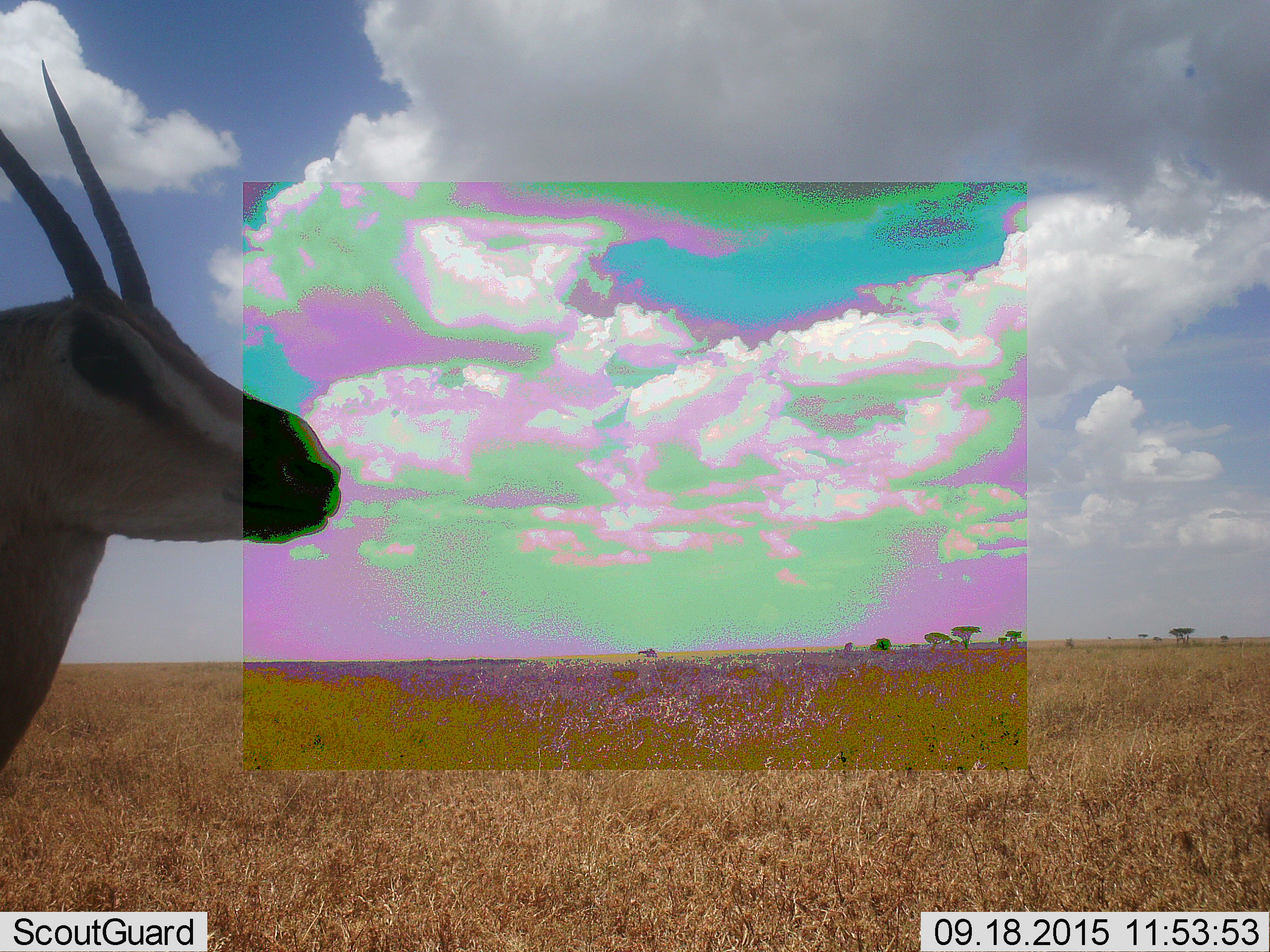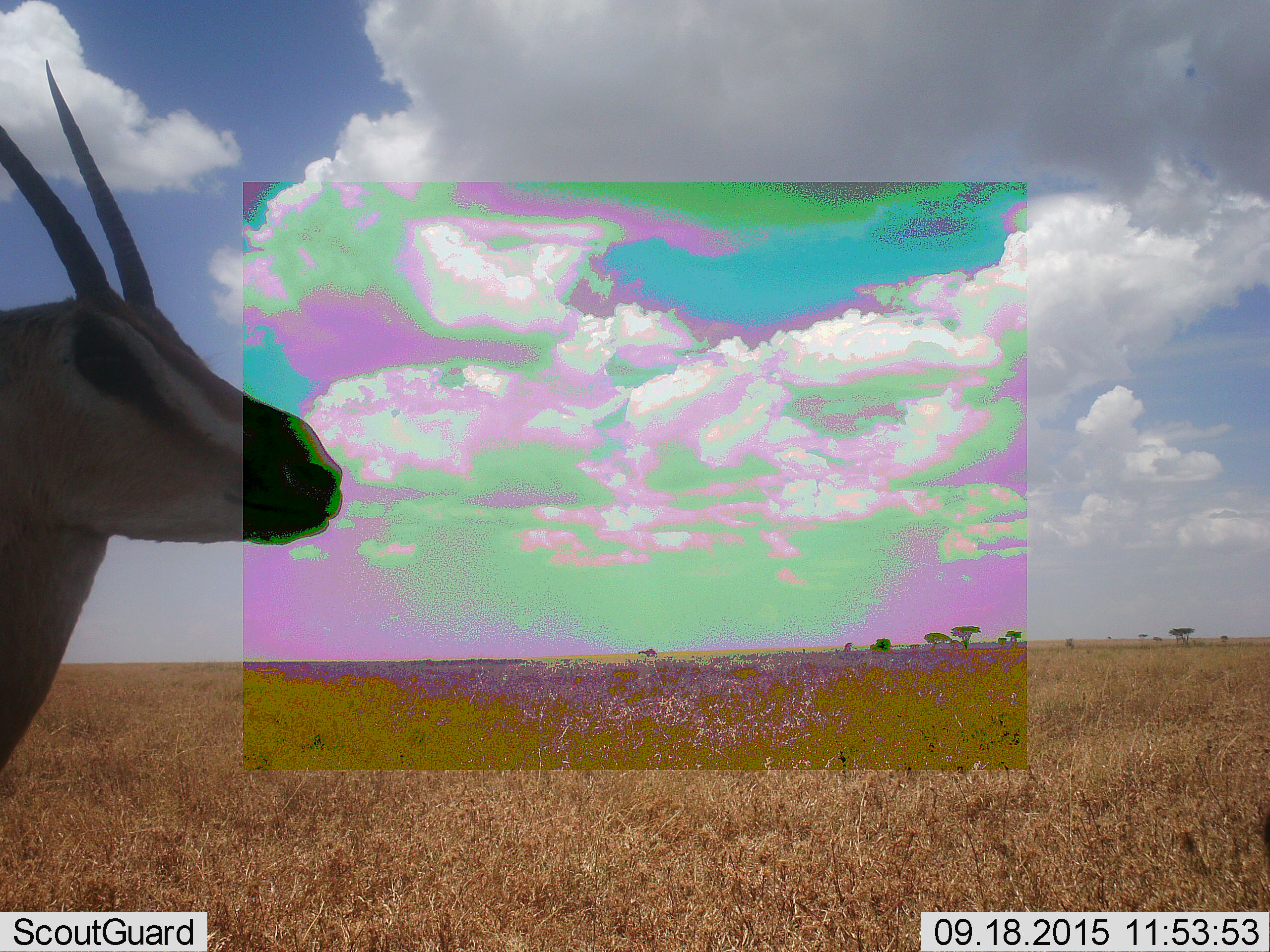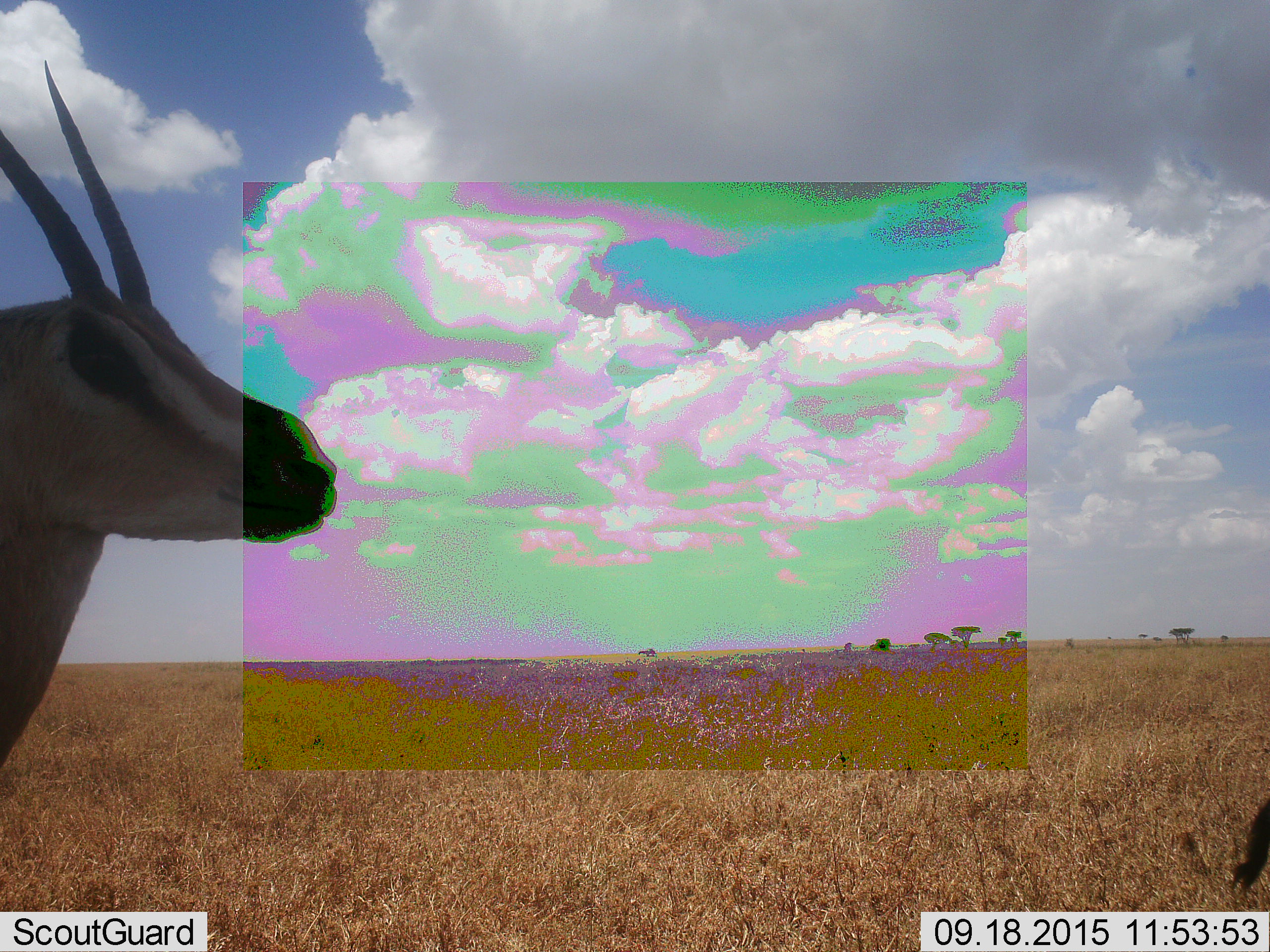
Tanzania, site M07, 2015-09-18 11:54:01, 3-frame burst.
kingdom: Animalia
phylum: Chordata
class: Mammalia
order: Artiodactyla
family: Bovidae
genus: Eudorcas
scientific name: Eudorcas thomsonii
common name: thomson's gazelle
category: gazellethomsons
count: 2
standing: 100%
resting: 0%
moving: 29%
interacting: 0%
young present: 0%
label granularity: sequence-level